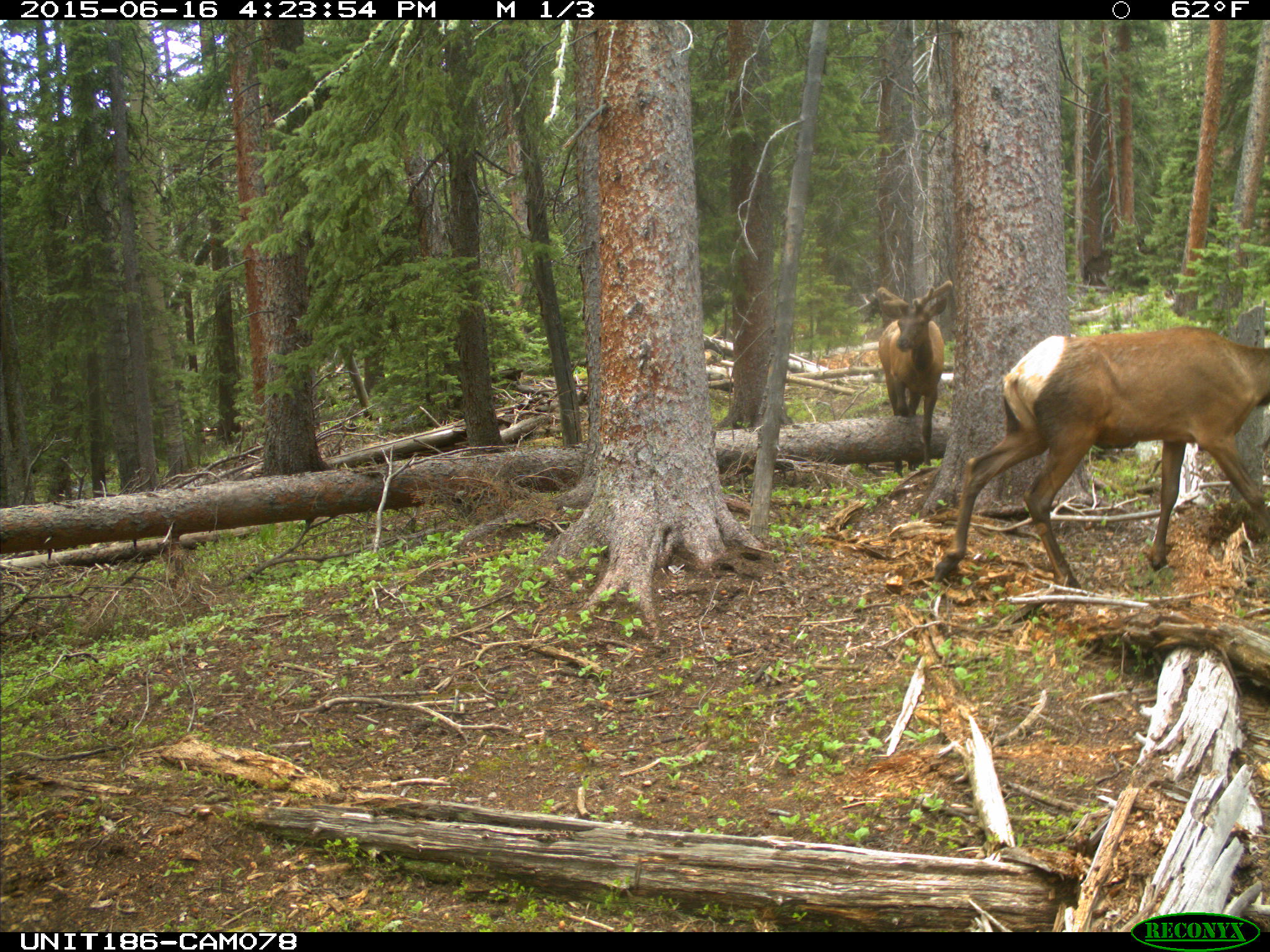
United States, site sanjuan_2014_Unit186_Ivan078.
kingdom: Animalia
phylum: Chordata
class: Mammalia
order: Artiodactyla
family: Cervidae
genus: Cervus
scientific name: Cervus elaphus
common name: red deer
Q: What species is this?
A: Cervus elaphus (red deer).